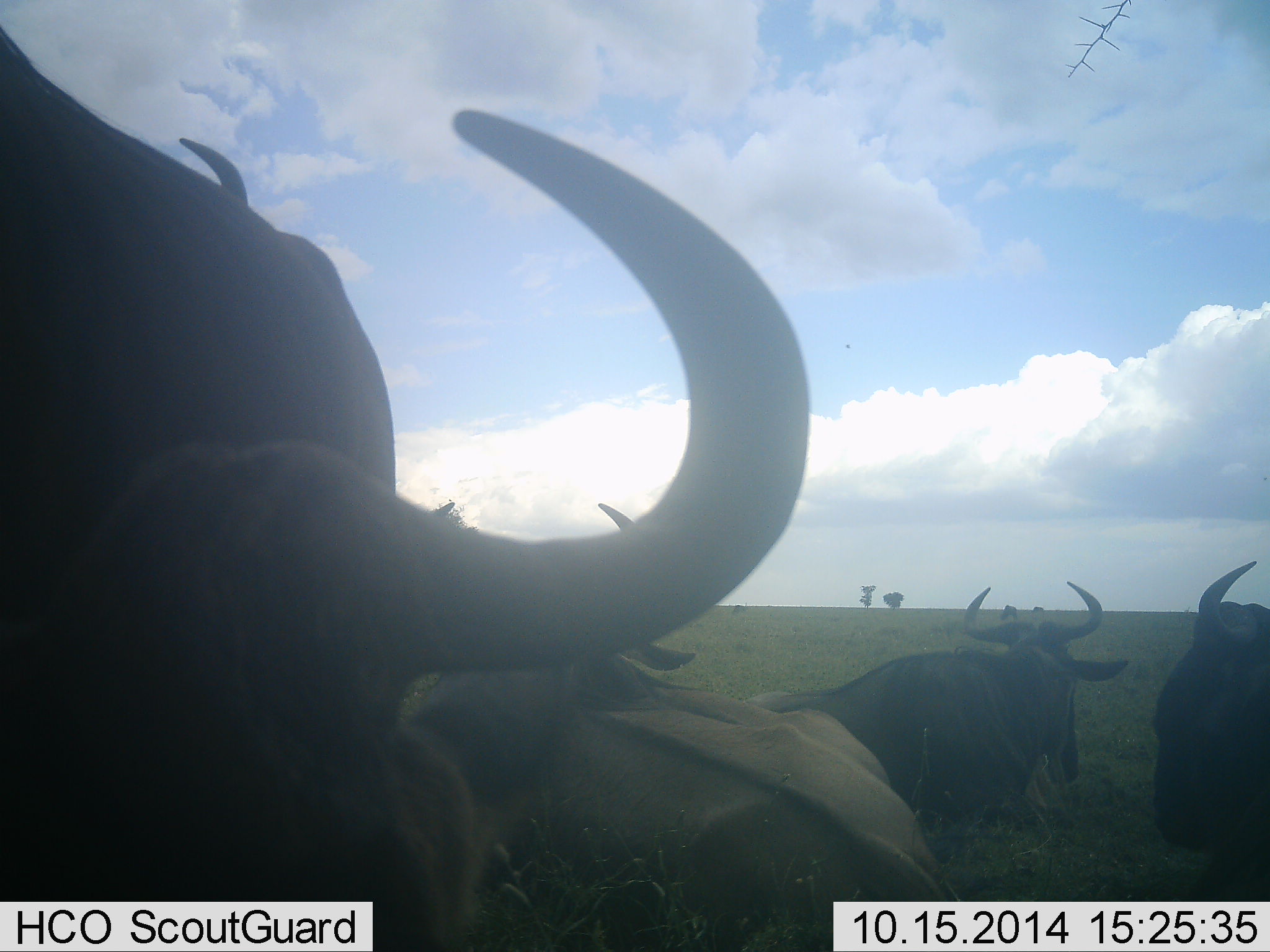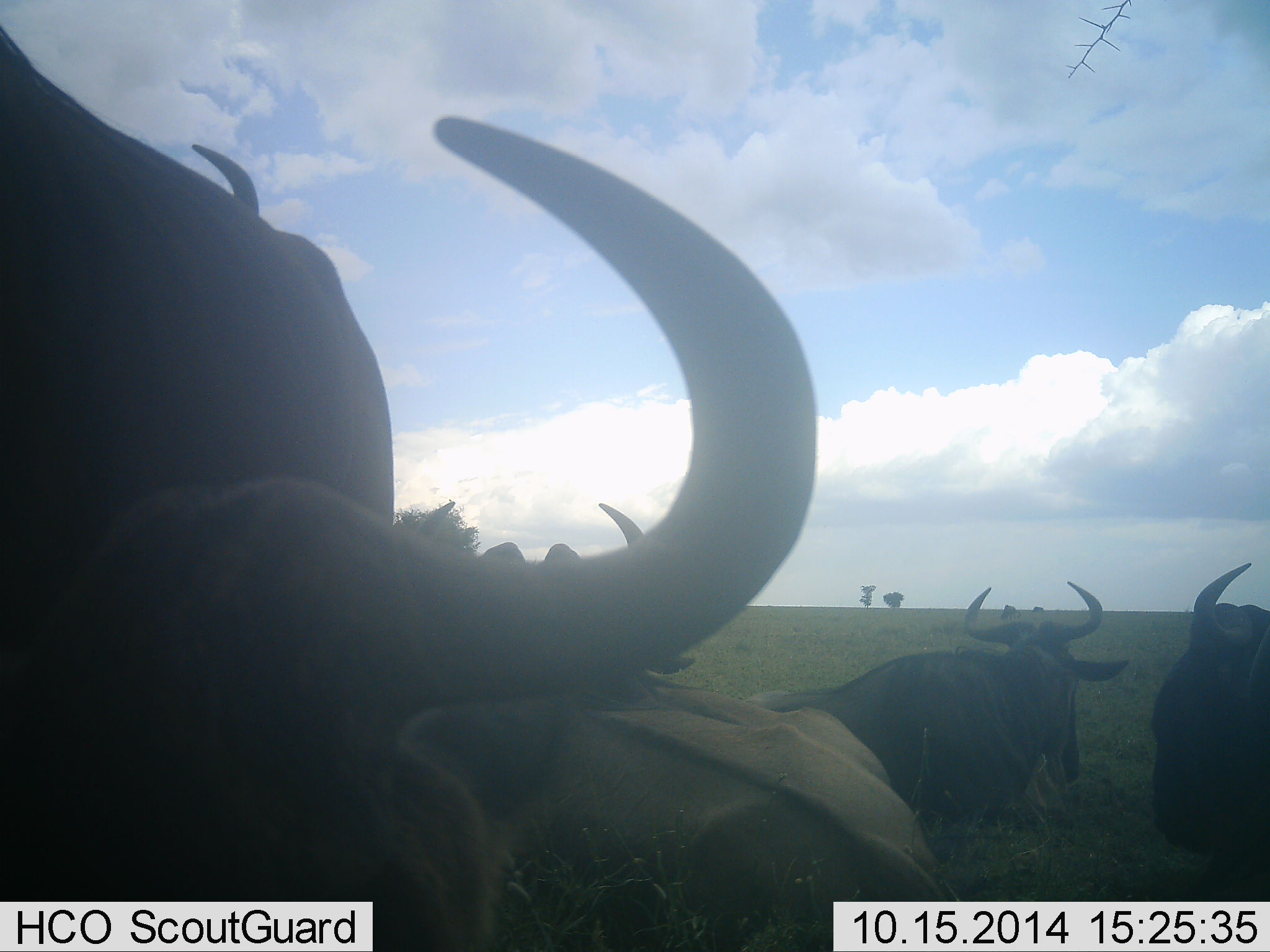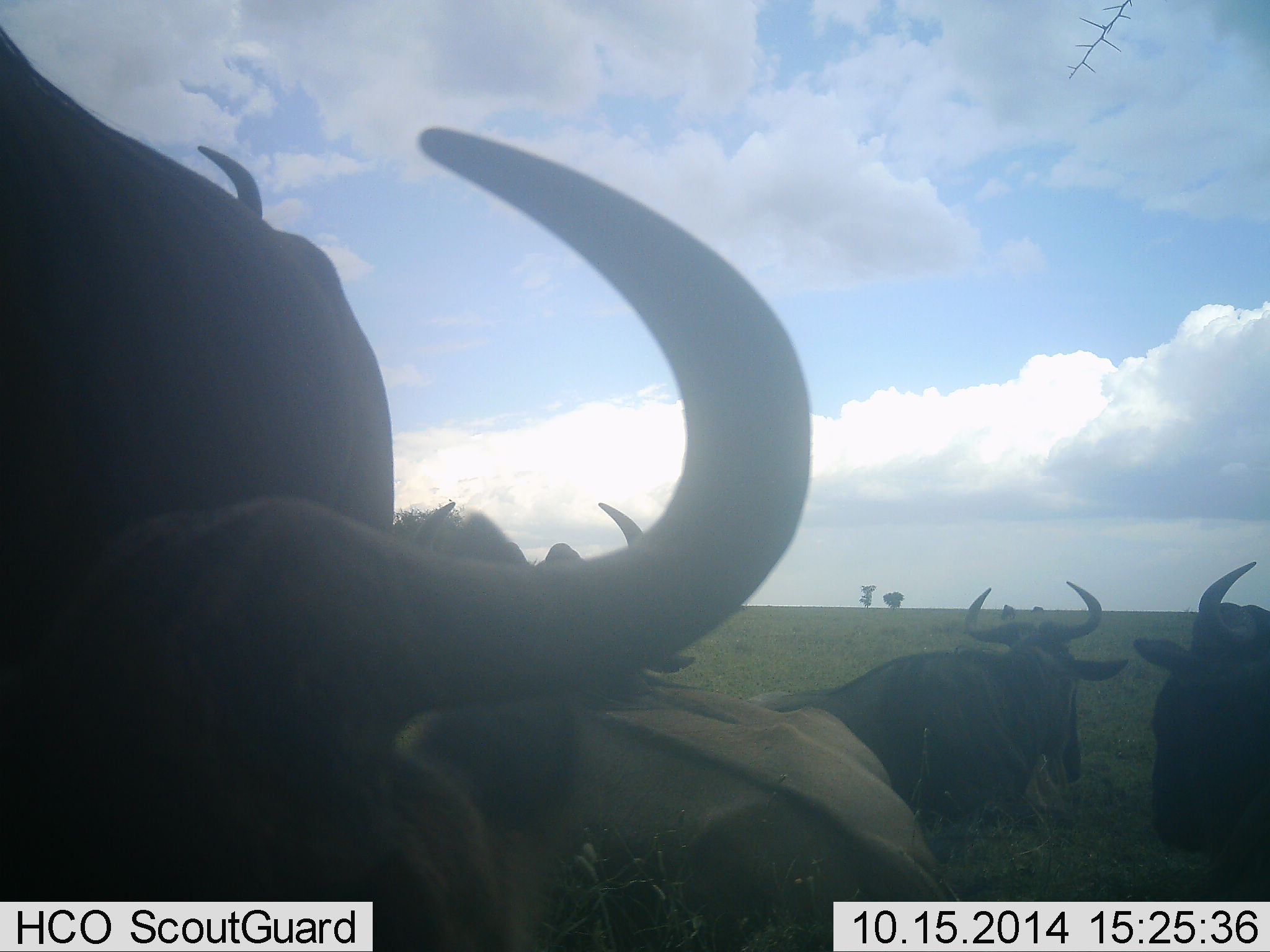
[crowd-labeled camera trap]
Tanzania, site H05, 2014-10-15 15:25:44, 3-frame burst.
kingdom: Animalia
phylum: Chordata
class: Mammalia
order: Artiodactyla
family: Bovidae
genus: Connochaetes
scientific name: Connochaetes taurinus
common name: blue wildebeest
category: wildebeest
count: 5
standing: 30%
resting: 100%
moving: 0%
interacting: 0%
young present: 0%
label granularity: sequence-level